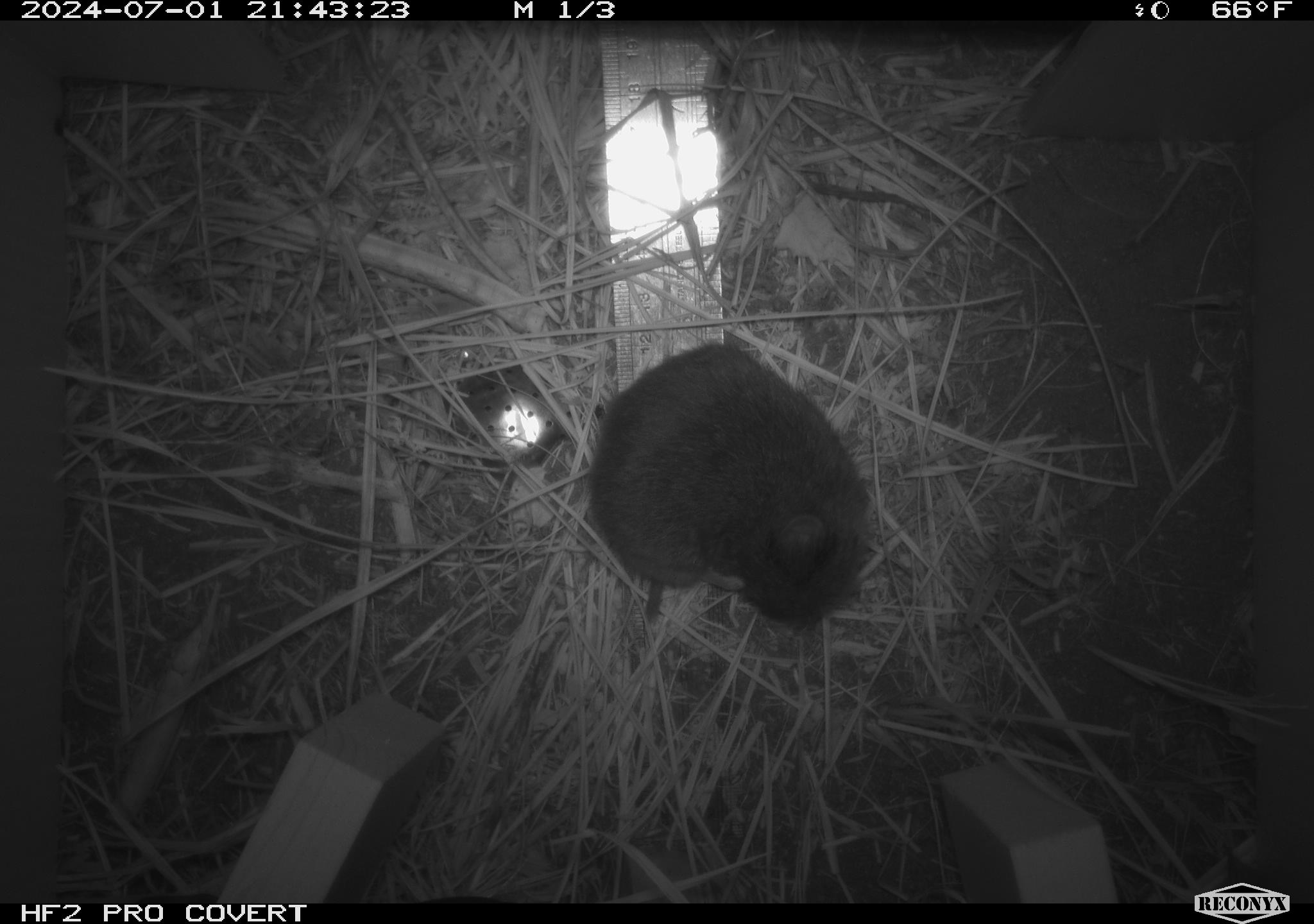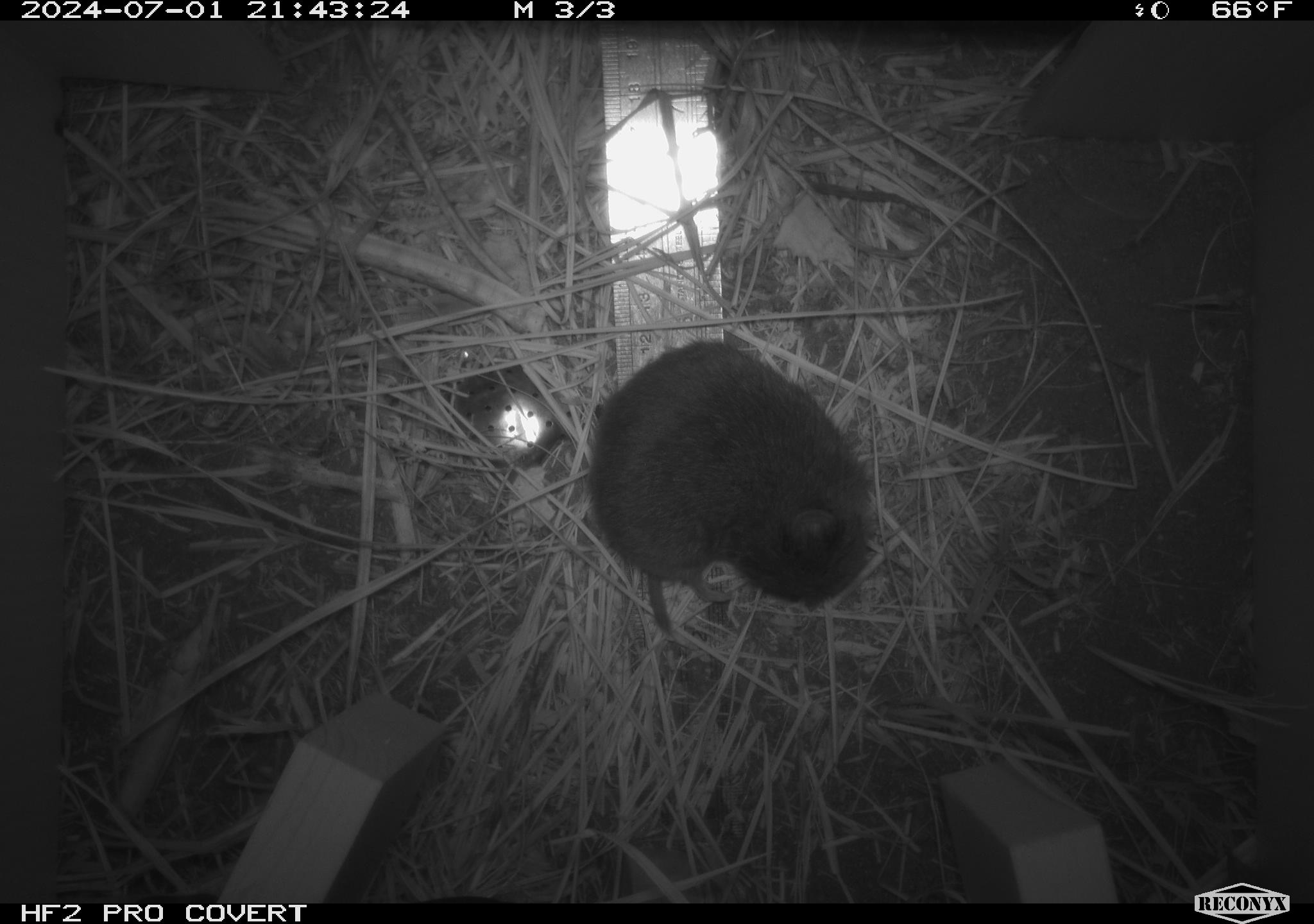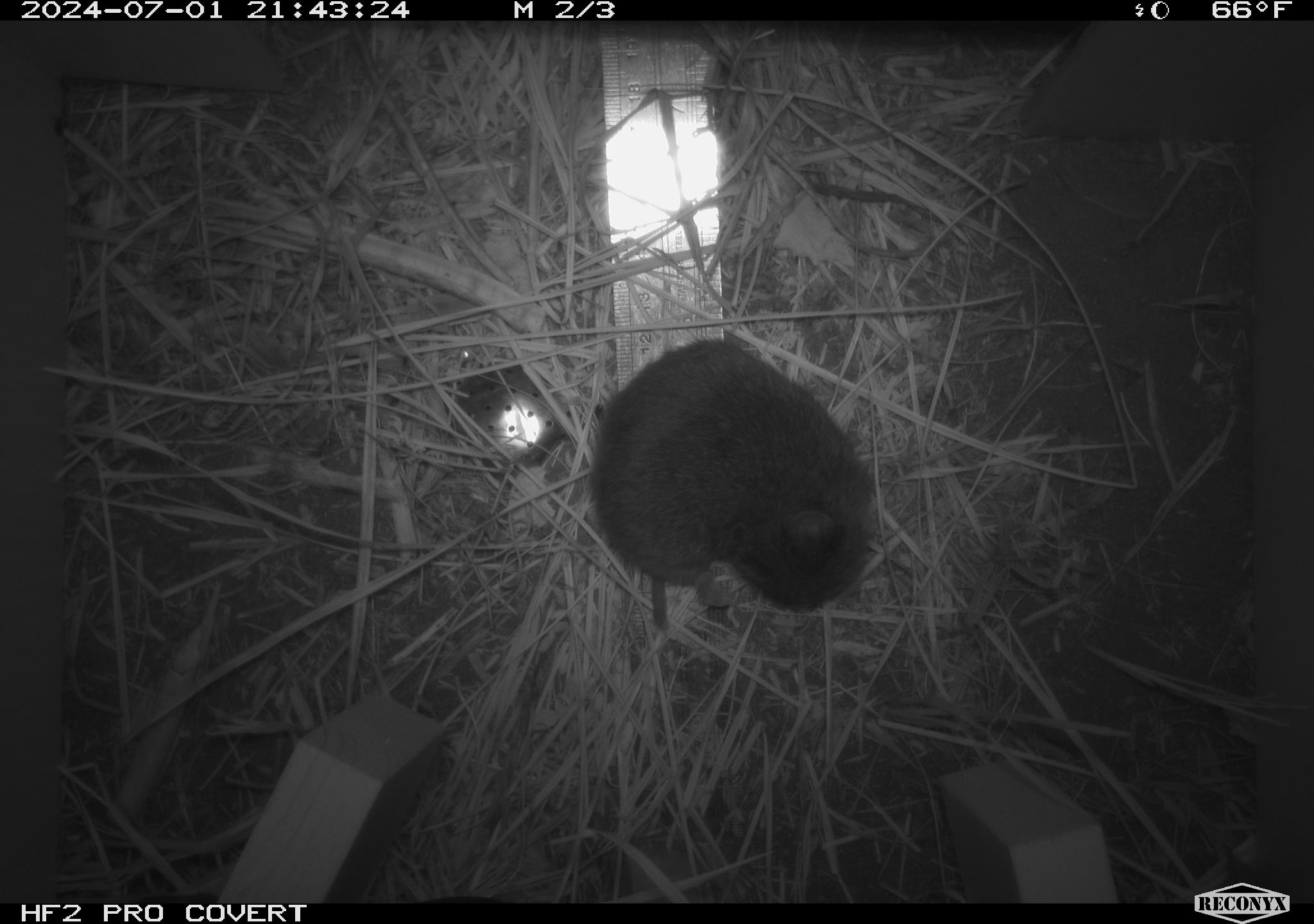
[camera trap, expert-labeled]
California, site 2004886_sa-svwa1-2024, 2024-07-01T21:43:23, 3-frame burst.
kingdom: Animalia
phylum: Chordata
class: Mammalia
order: Rodentia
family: Cricetidae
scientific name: Arvicolinae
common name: voles, lemmings, and muskrats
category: arvicolinae subfamily